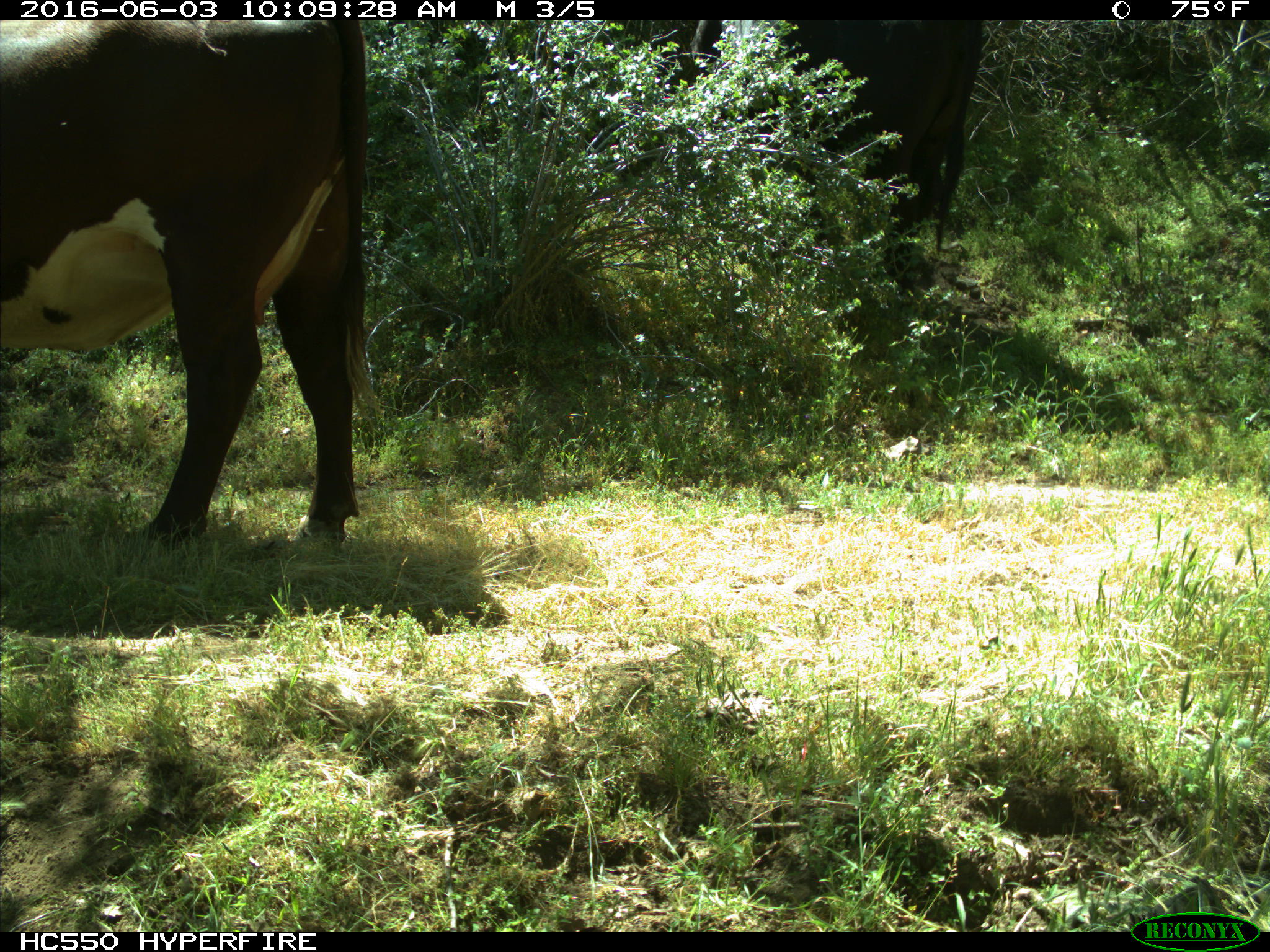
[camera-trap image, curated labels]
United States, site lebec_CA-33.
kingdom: Animalia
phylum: Chordata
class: Mammalia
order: Artiodactyla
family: Bovidae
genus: Bos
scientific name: Bos taurus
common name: domestic cow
Bos taurus (domestic cow).